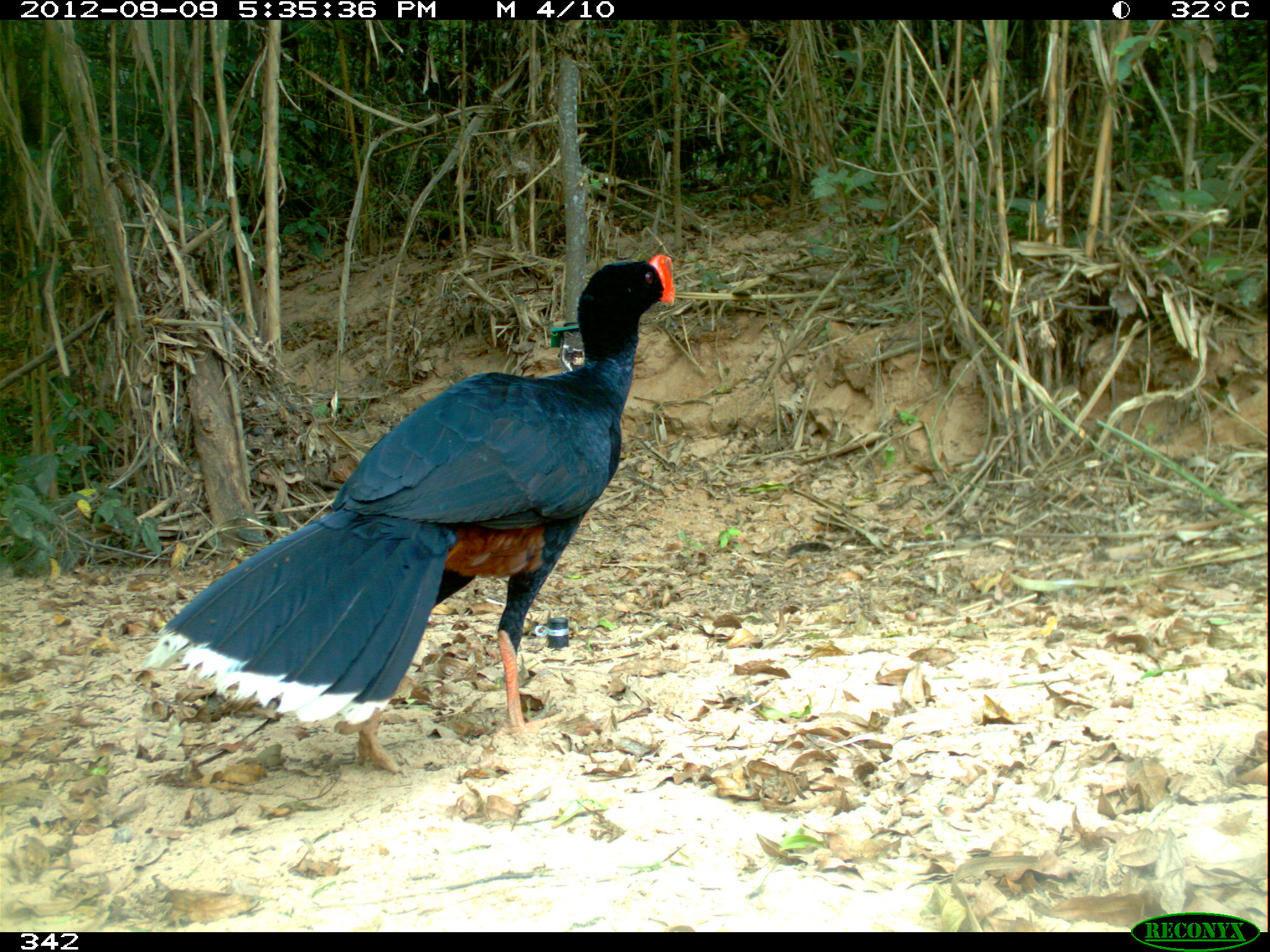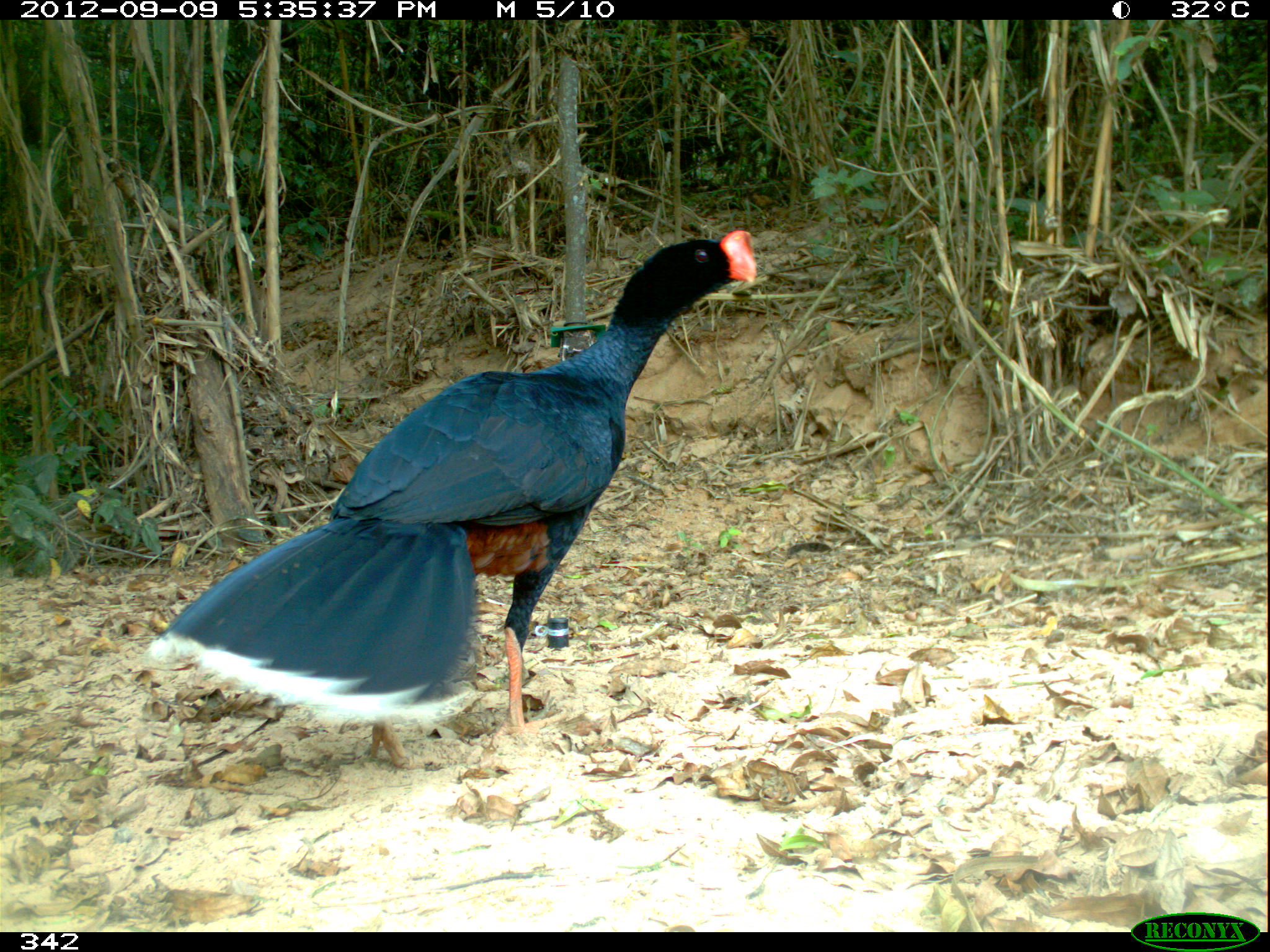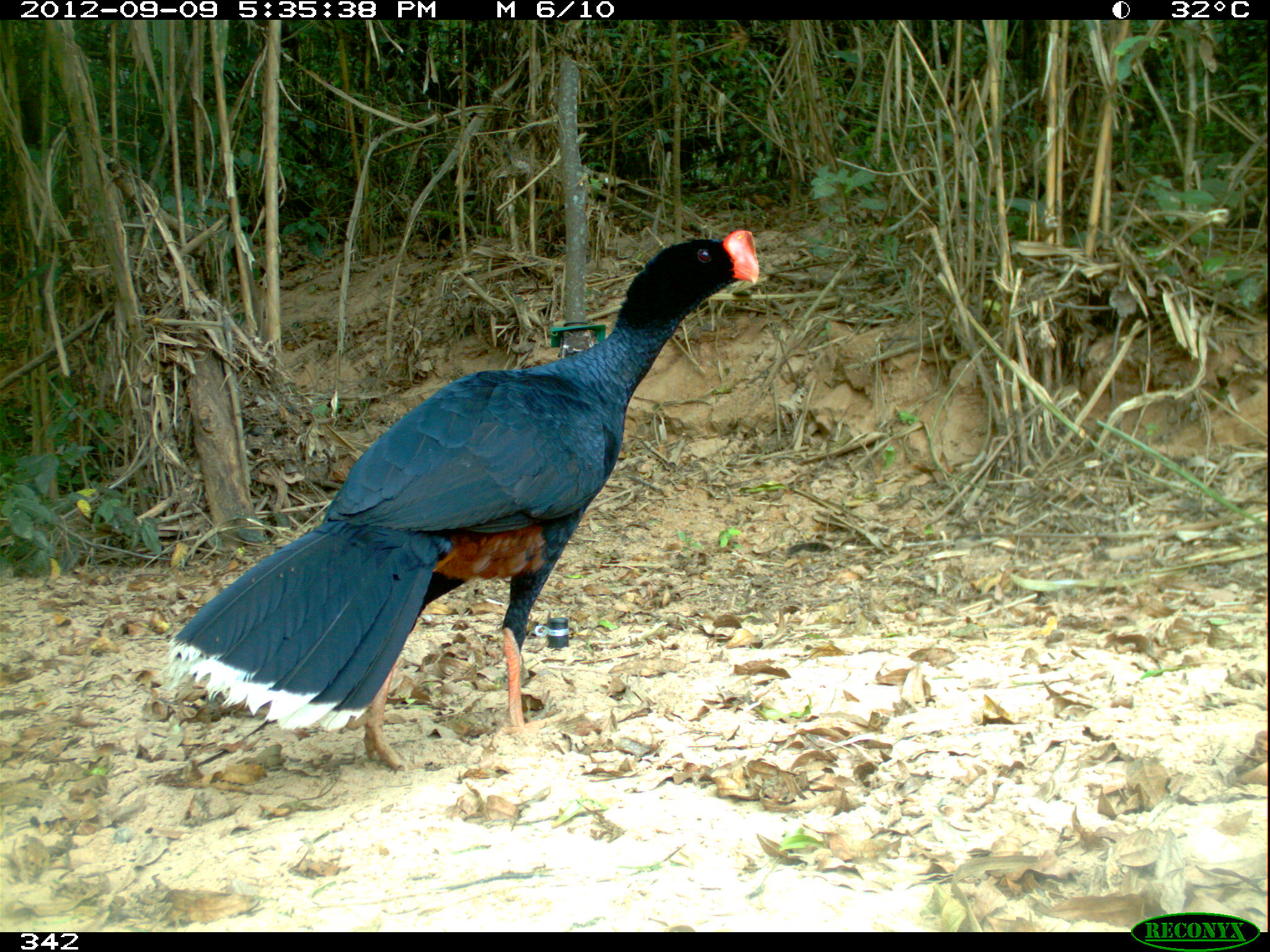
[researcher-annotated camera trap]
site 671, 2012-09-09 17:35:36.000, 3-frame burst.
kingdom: Animalia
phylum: Chordata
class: Aves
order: Galliformes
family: Cracidae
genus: Mitu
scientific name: Mitu tuberosum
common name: razor-billed curassow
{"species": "Mitu tuberosum (razor-billed curassow)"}